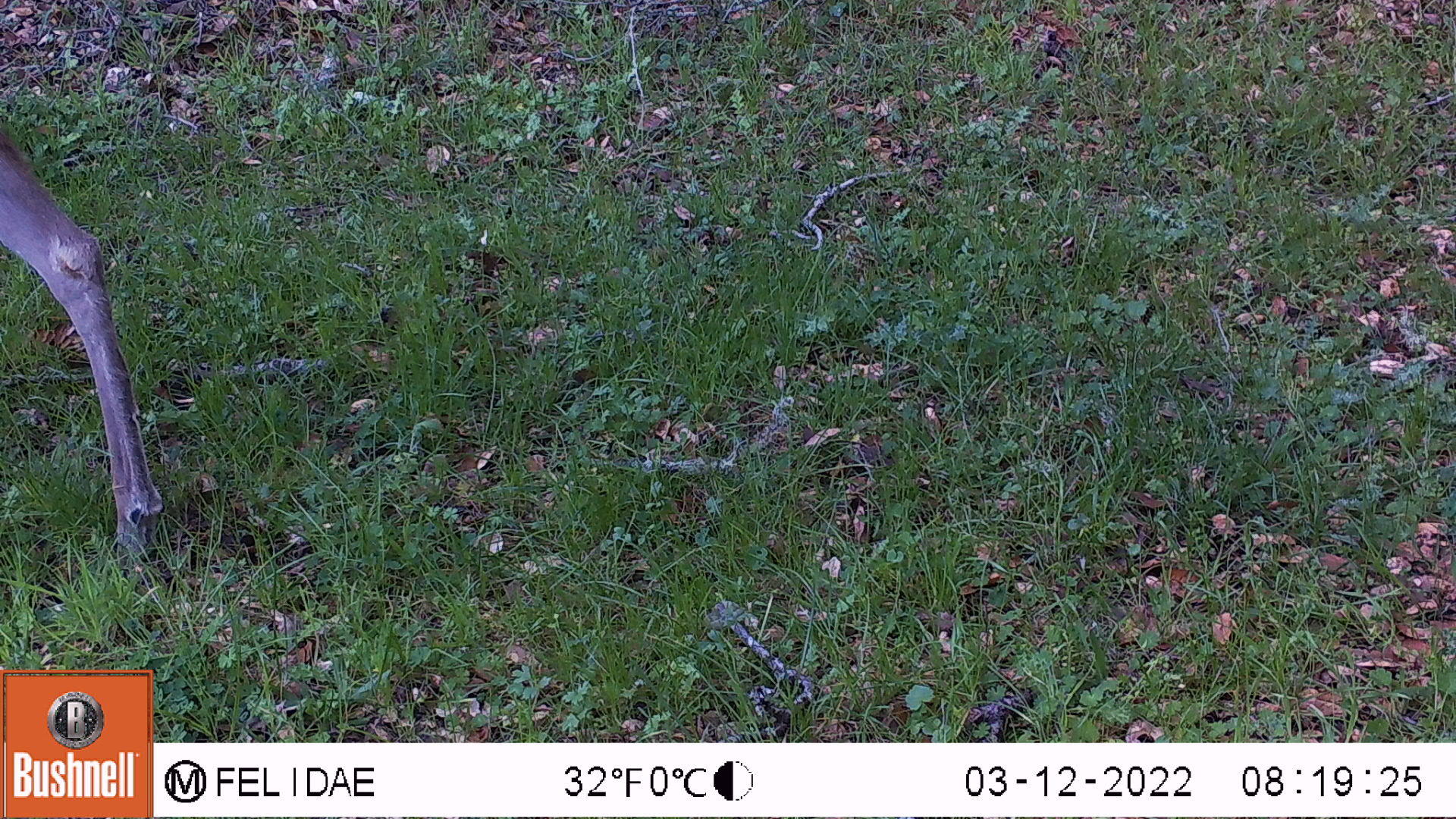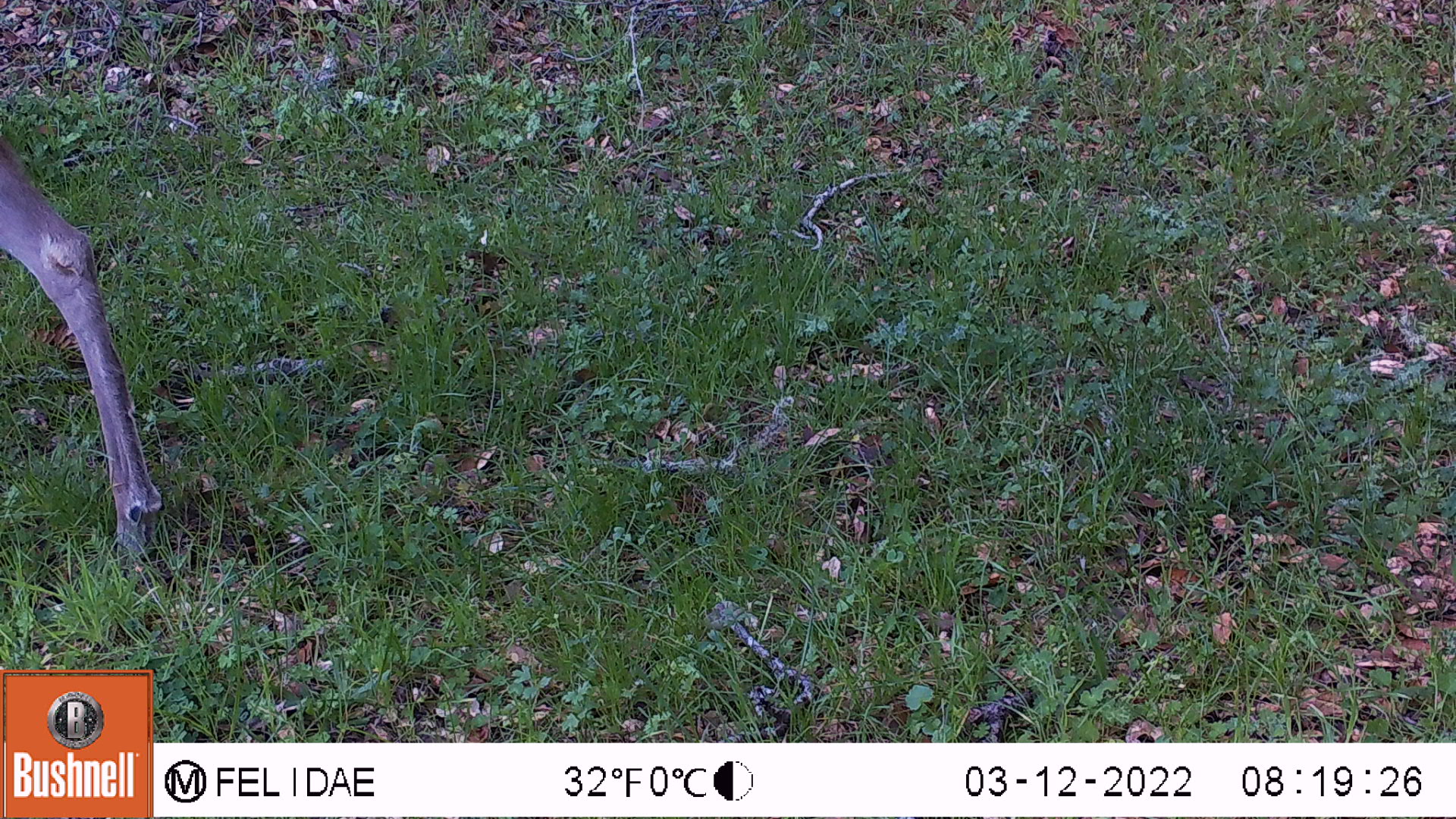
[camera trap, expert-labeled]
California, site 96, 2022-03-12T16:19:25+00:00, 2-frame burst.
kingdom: Animalia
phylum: Chordata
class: Mammalia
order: Artiodactyla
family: Cervidae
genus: Odocoileus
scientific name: Odocoileus hemionus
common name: mule deer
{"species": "mule deer (Odocoileus hemionus)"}